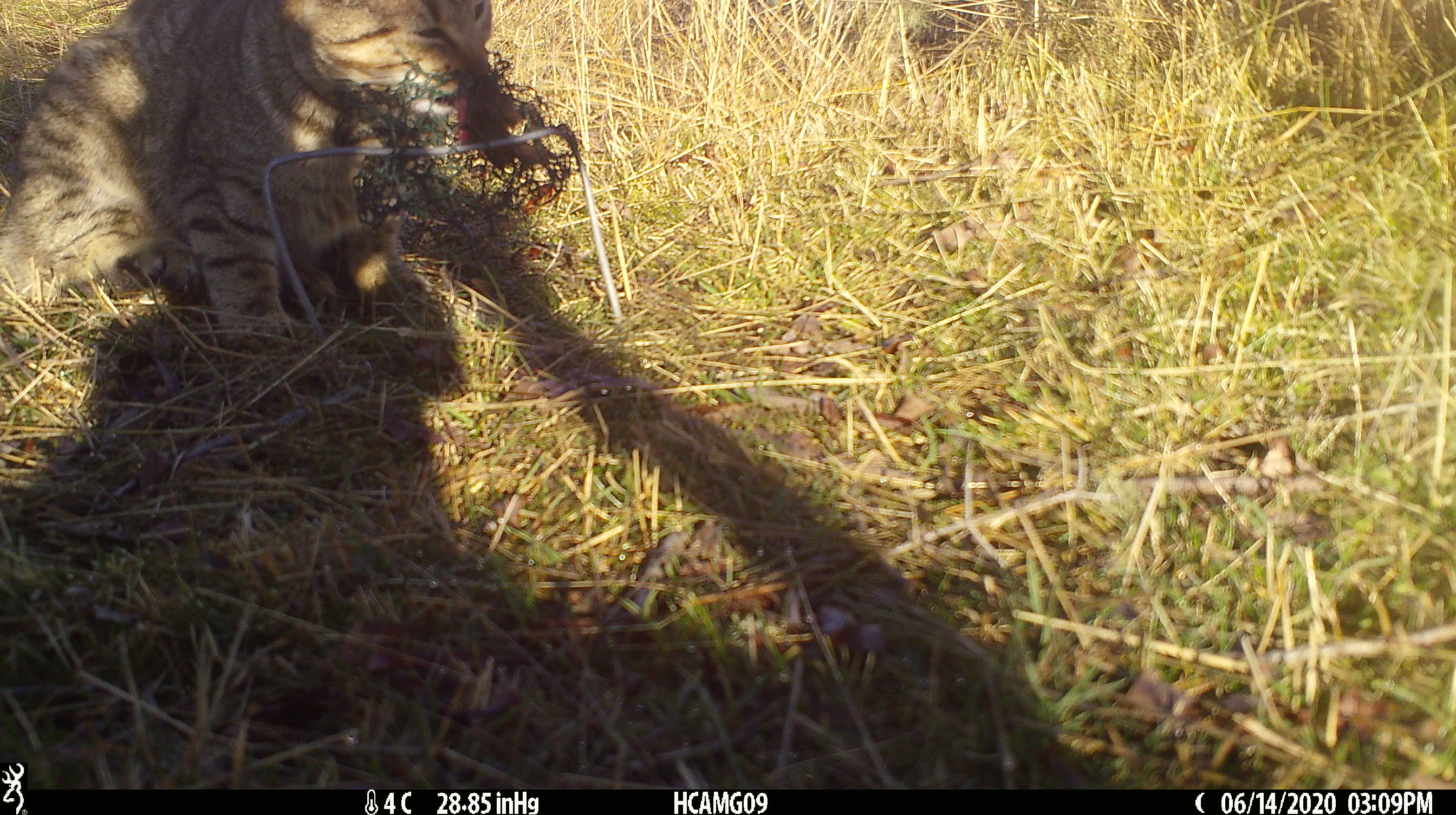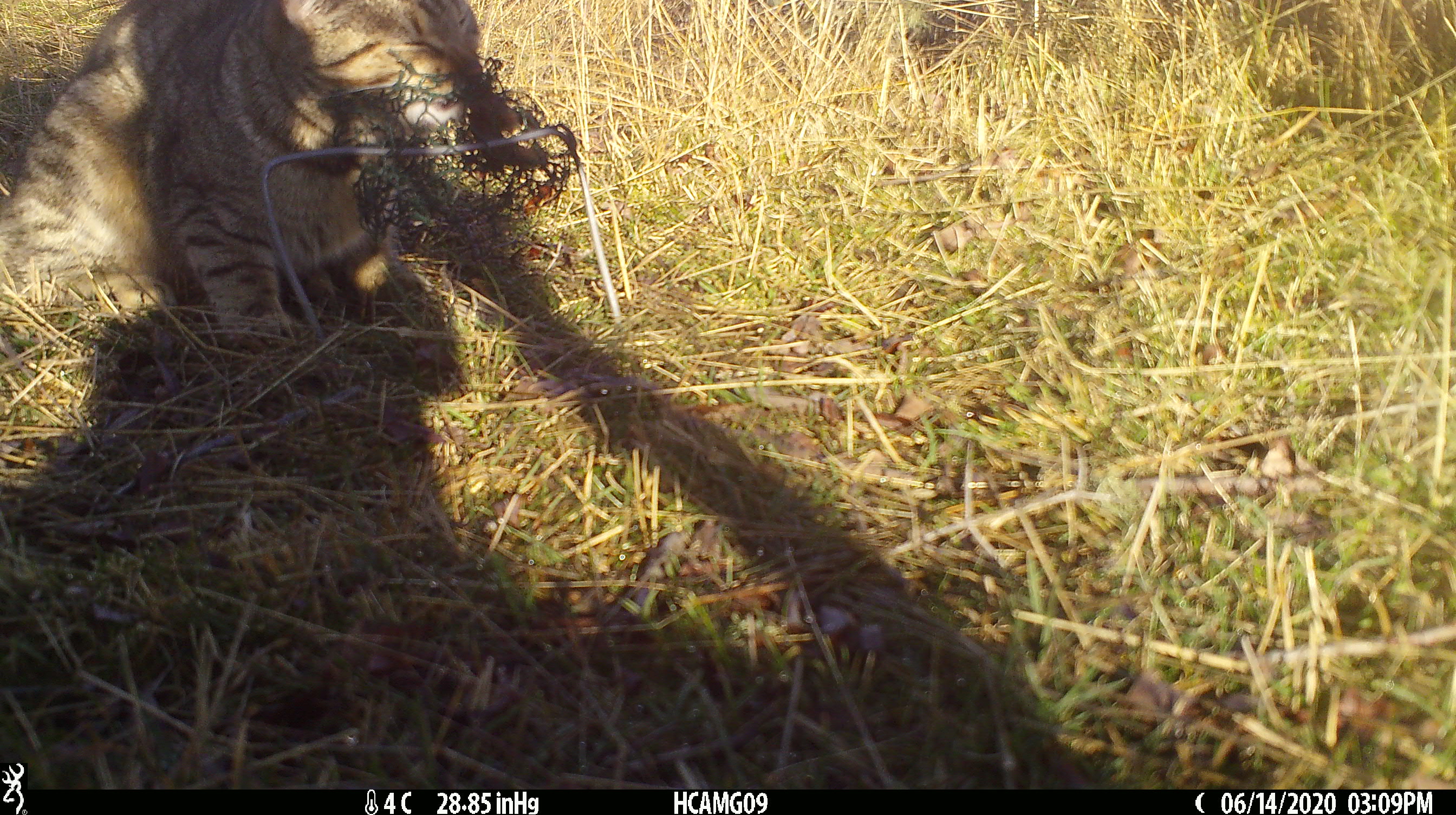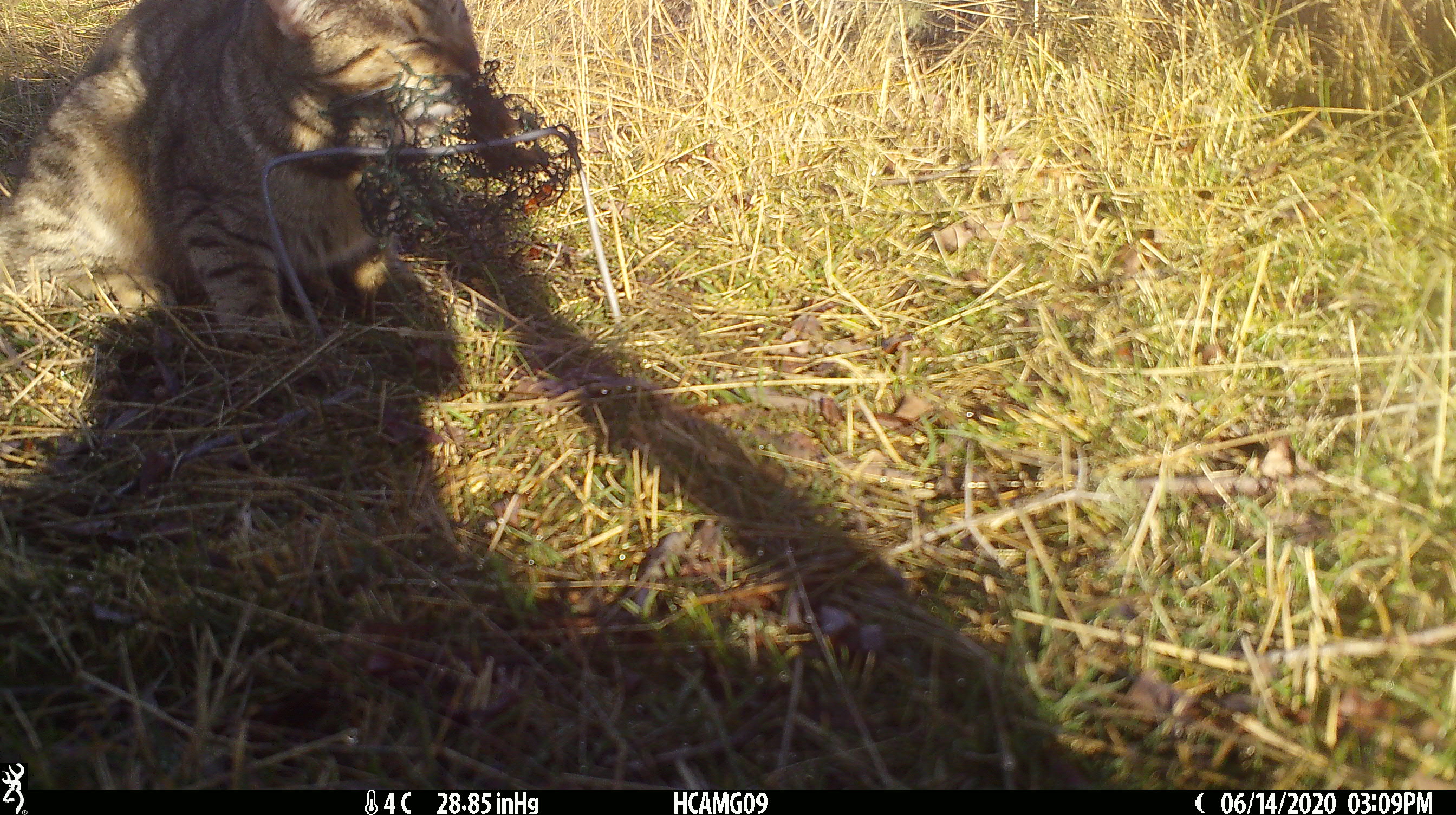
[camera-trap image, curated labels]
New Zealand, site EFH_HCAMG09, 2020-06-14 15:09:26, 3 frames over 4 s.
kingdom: Animalia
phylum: Chordata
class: Mammalia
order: Carnivora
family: Felidae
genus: Felis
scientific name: Felis catus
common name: domestic cat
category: cat